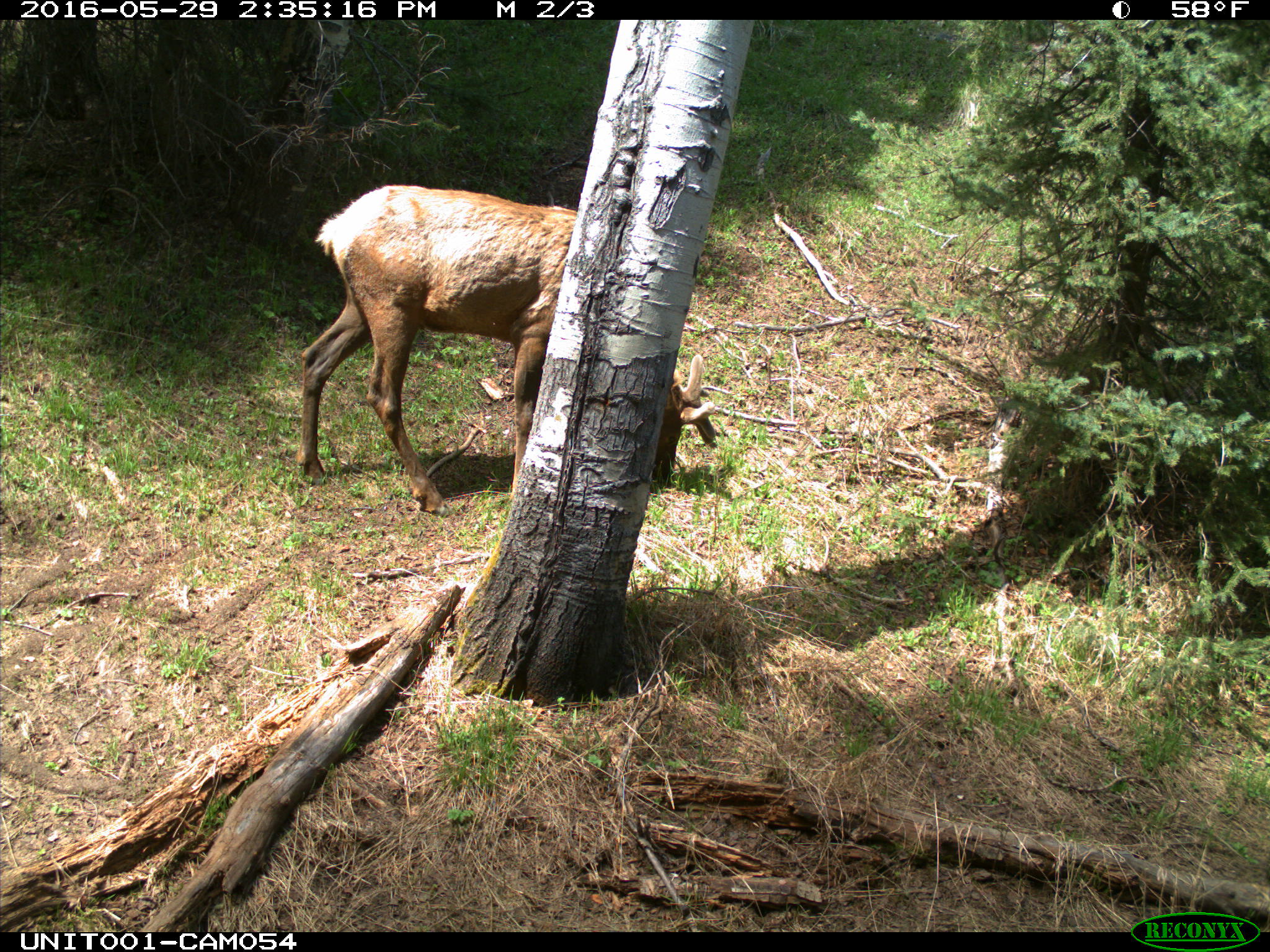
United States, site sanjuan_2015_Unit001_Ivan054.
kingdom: Animalia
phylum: Chordata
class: Mammalia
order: Artiodactyla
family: Cervidae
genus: Cervus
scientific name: Cervus elaphus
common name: red deer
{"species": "Cervus elaphus (red deer)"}